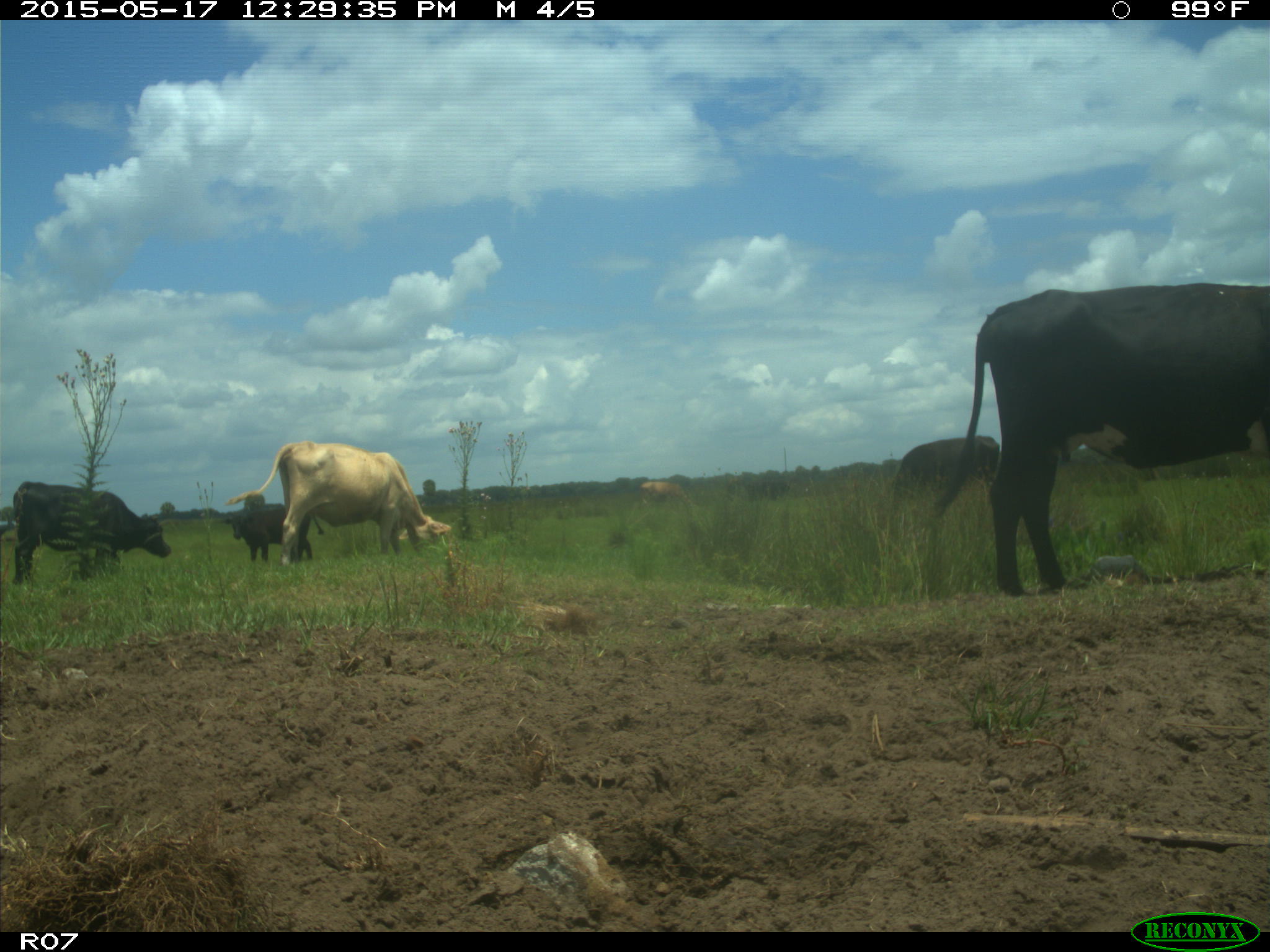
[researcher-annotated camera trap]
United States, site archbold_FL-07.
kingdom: Animalia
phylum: Chordata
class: Mammalia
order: Artiodactyla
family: Bovidae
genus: Bos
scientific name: Bos taurus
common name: domestic cow